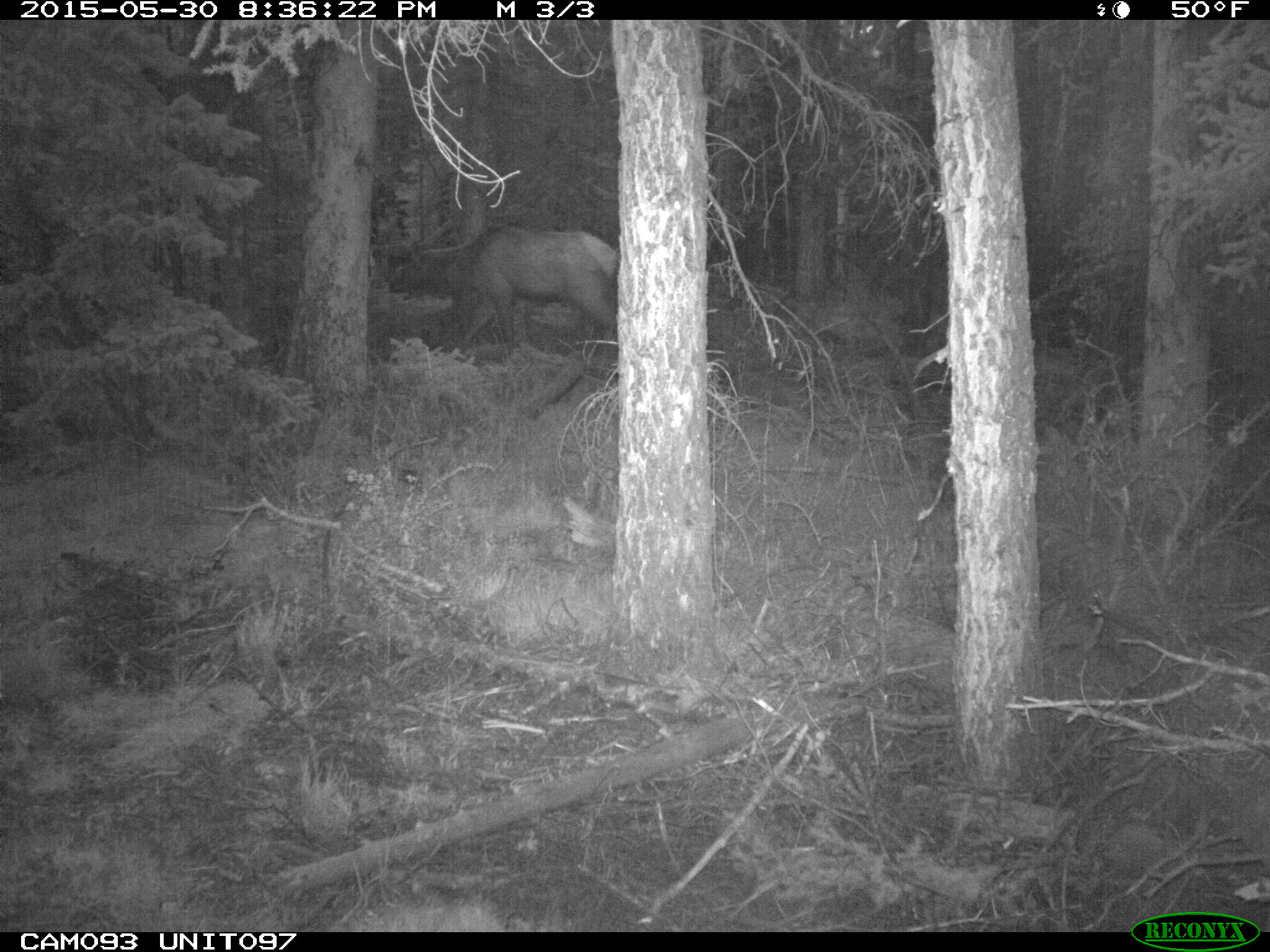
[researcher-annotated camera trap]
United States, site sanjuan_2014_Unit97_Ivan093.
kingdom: Animalia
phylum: Chordata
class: Mammalia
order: Artiodactyla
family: Cervidae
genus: Cervus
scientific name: Cervus elaphus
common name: red deer